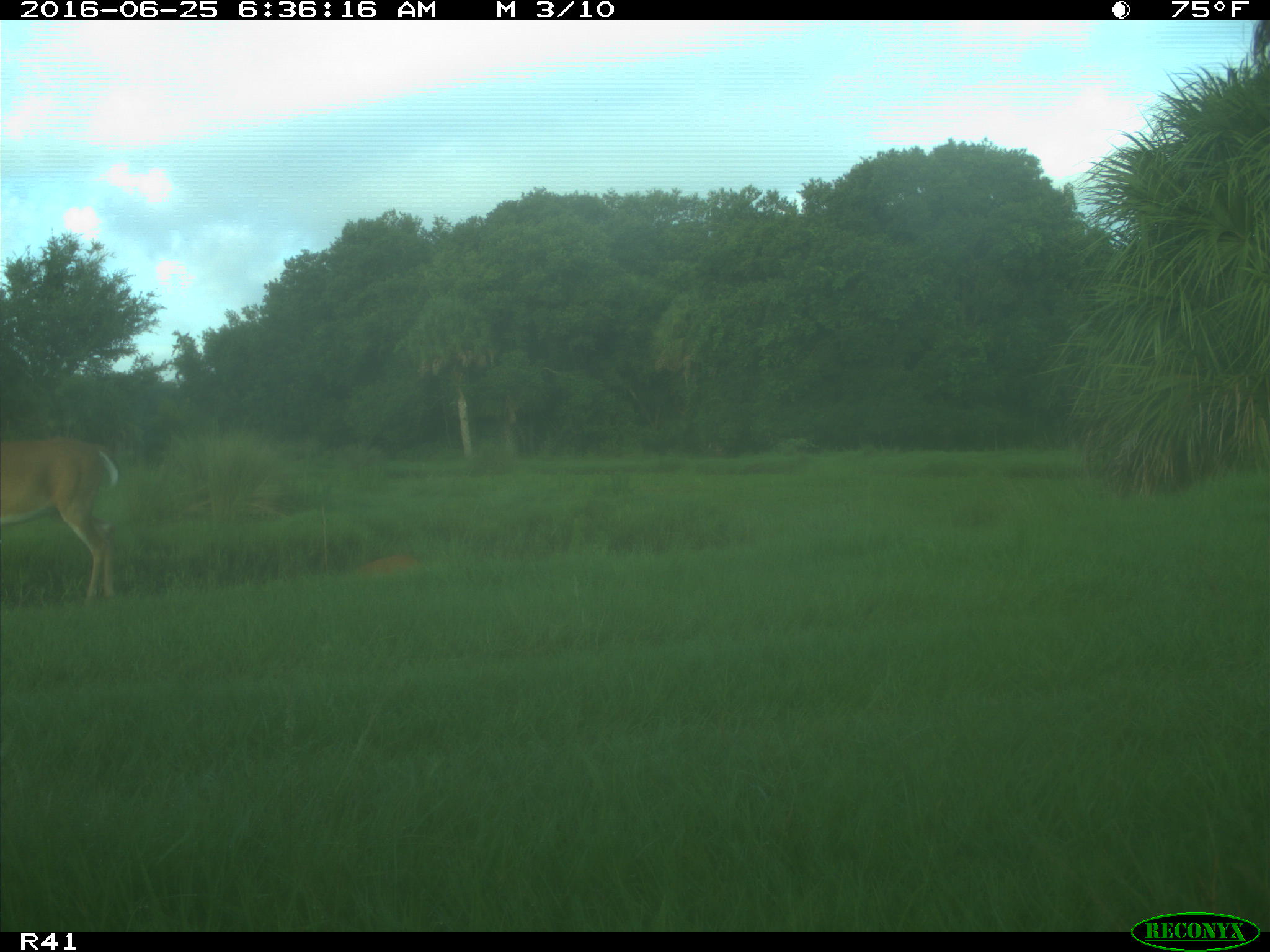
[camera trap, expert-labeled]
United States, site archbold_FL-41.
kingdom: Animalia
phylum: Chordata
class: Mammalia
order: Artiodactyla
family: Cervidae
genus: Odocoileus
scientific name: Odocoileus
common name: deer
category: unidentified deer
Unidentified deer (deer) (Odocoileus).